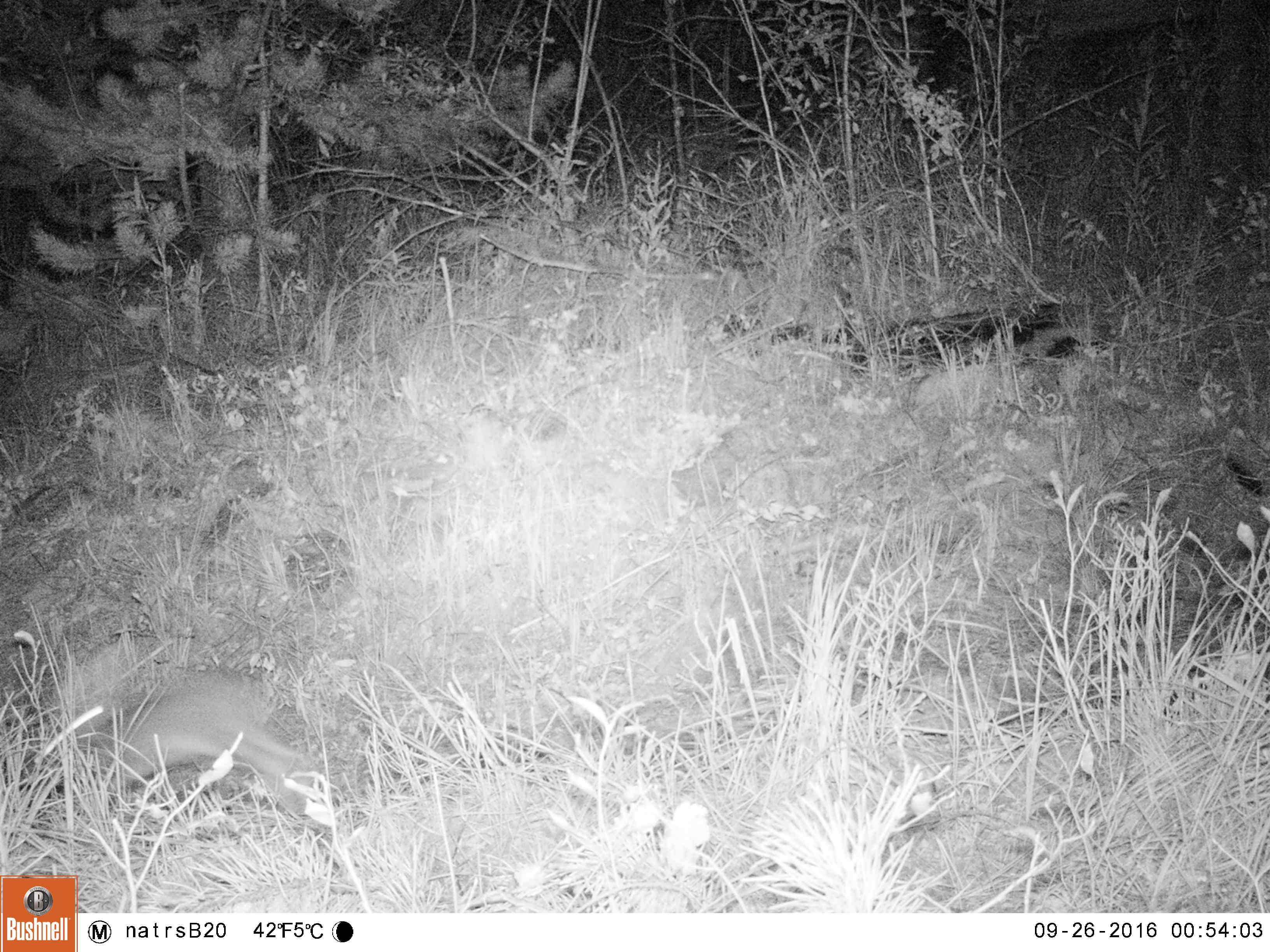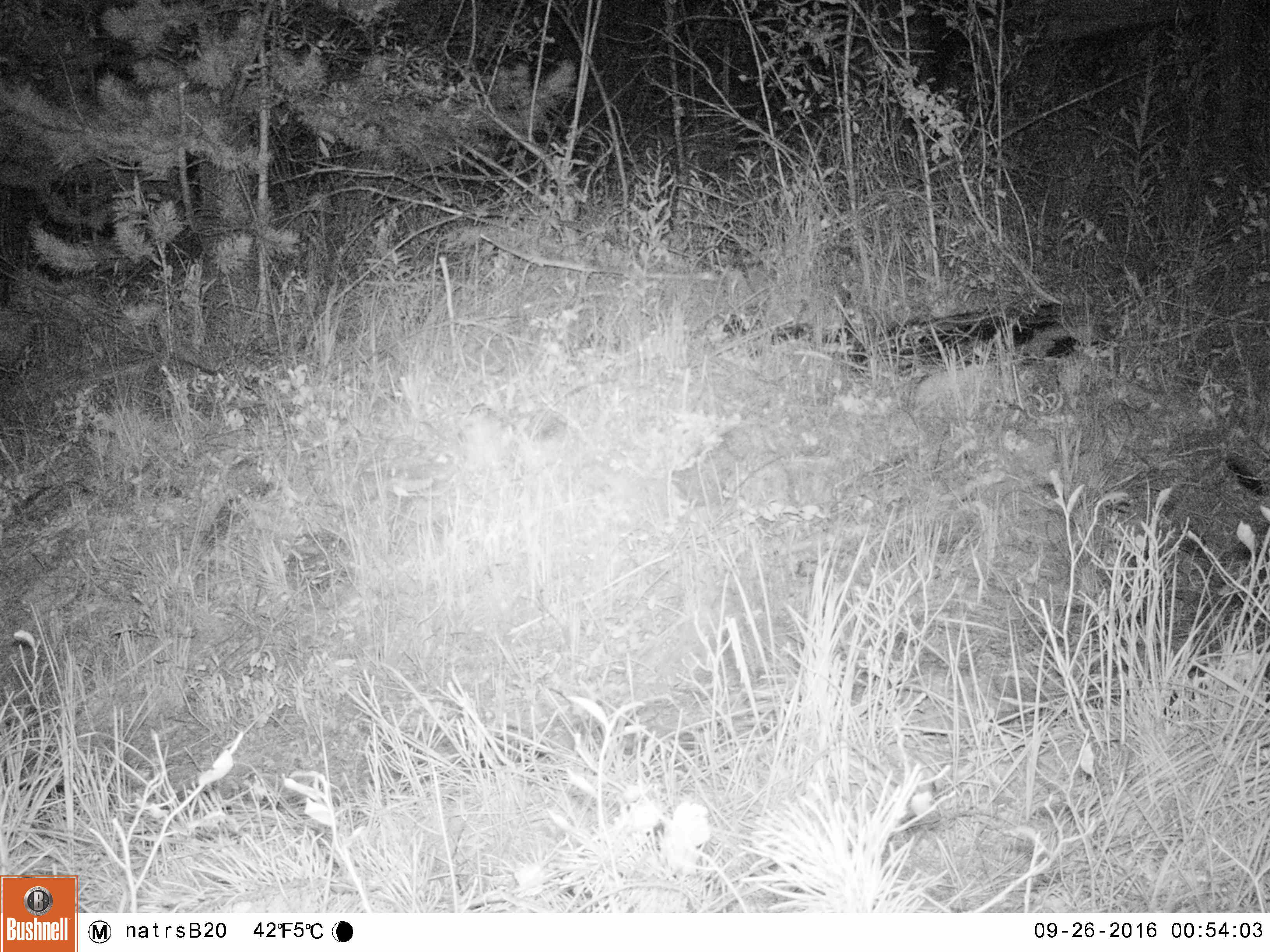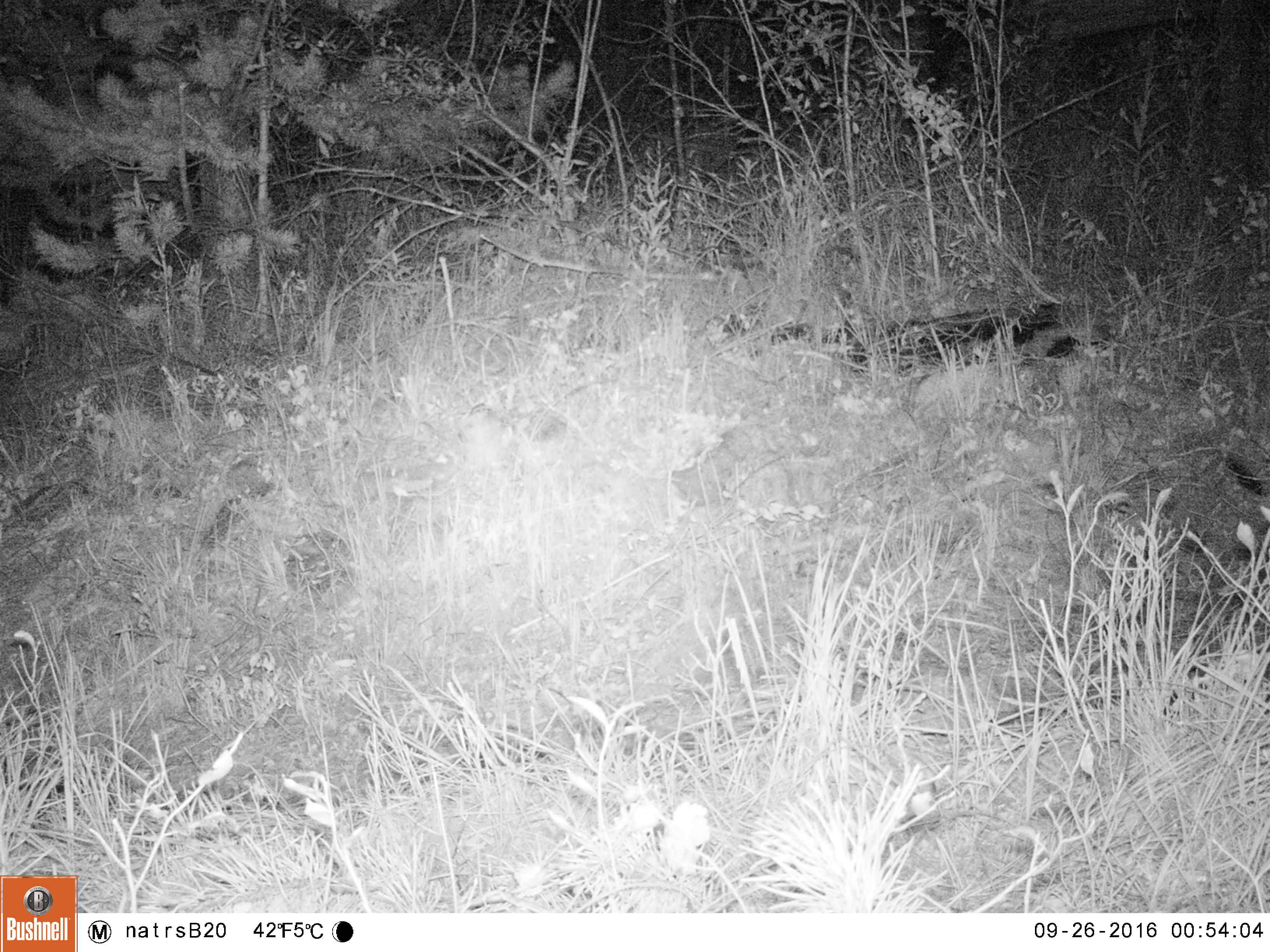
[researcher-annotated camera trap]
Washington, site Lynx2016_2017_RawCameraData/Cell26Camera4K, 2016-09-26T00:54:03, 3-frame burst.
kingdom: Animalia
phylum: Chordata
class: Mammalia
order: Lagomorpha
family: Leporidae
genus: Lepus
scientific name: Lepus americanus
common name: snowshoe hare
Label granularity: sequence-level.